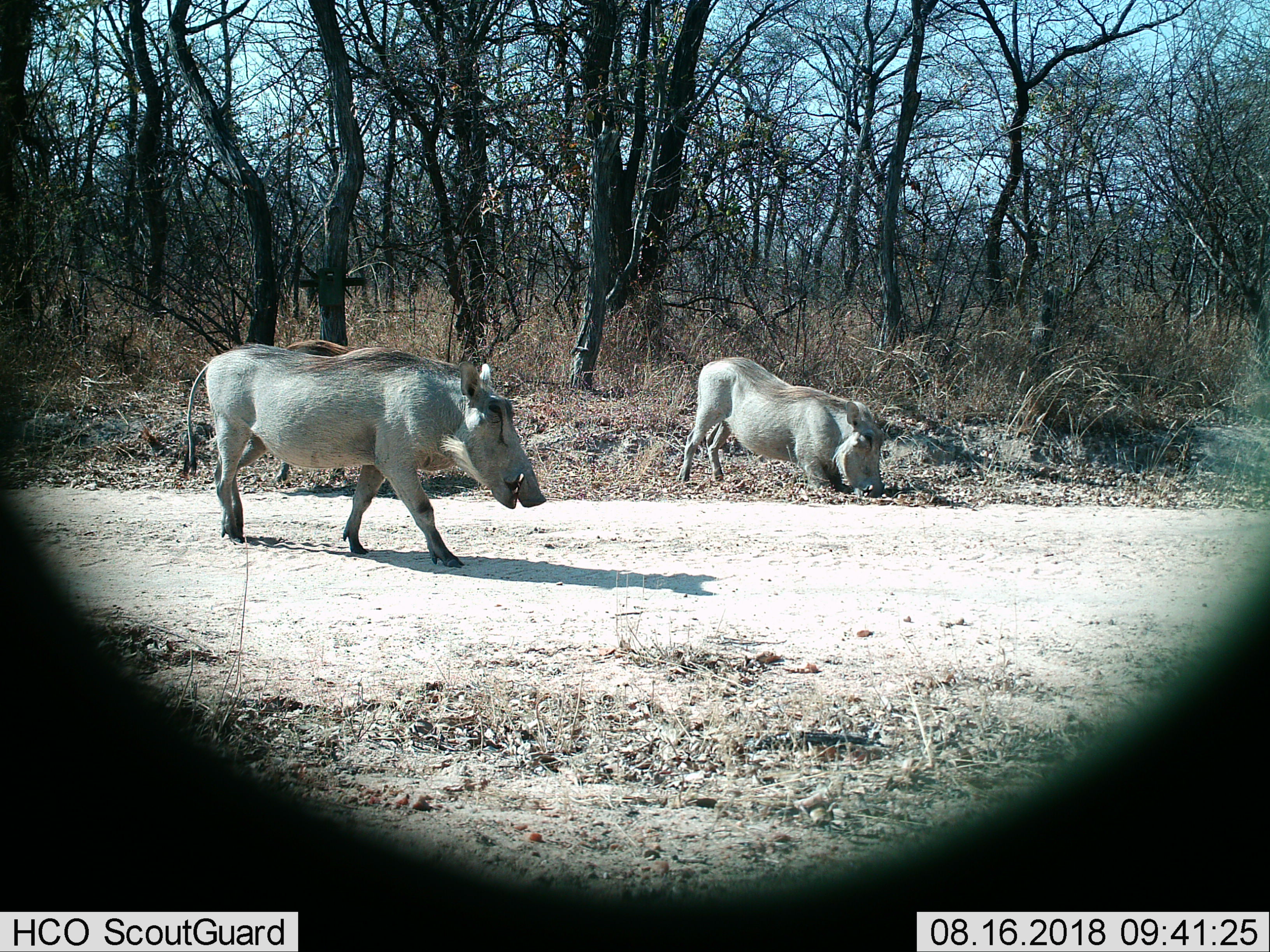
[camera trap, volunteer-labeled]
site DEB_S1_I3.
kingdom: Animalia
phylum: Chordata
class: Mammalia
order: Artiodactyla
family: Suidae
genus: Phacochoerus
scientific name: Phacochoerus africanus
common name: warthog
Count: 2.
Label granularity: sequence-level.